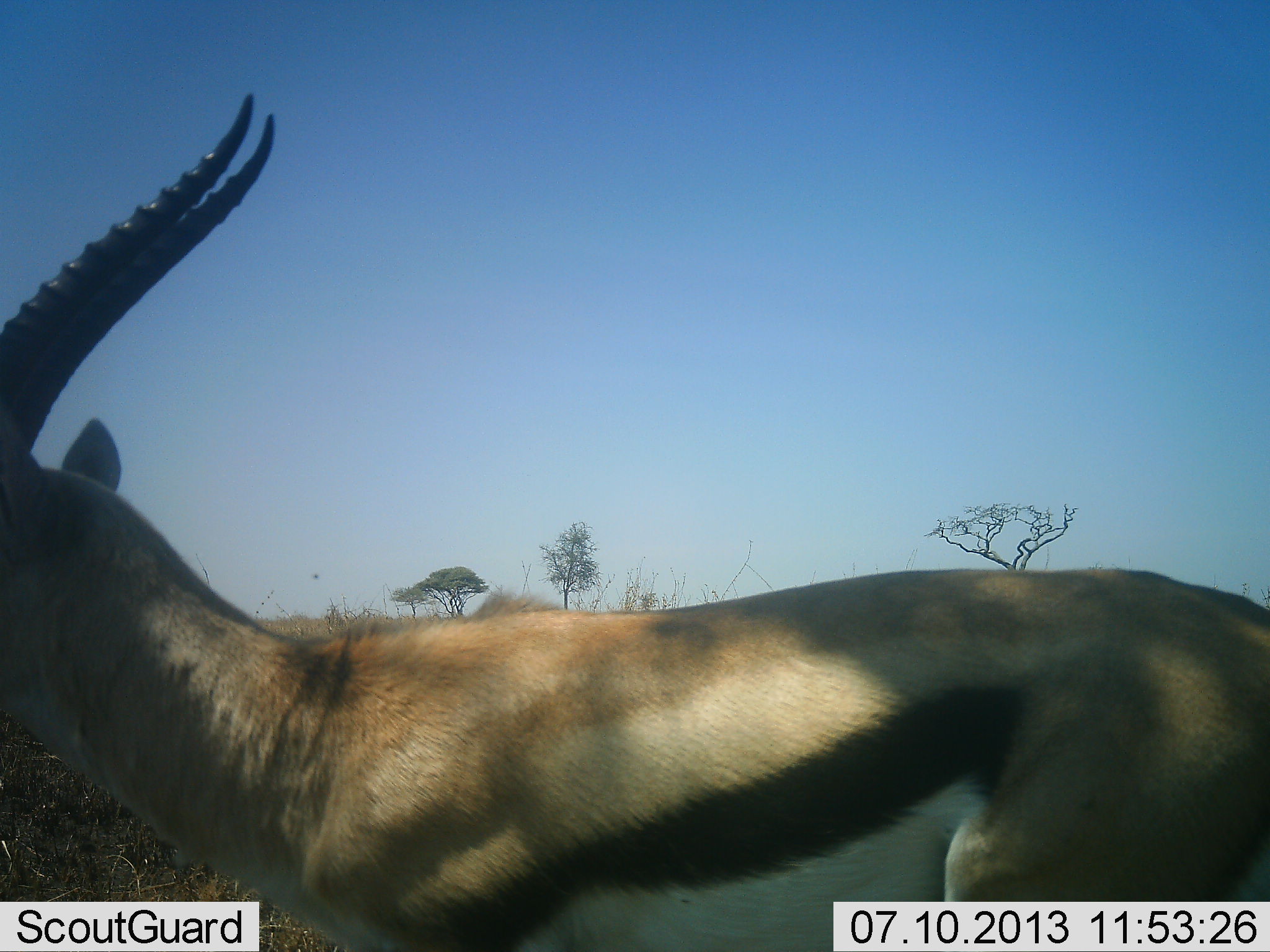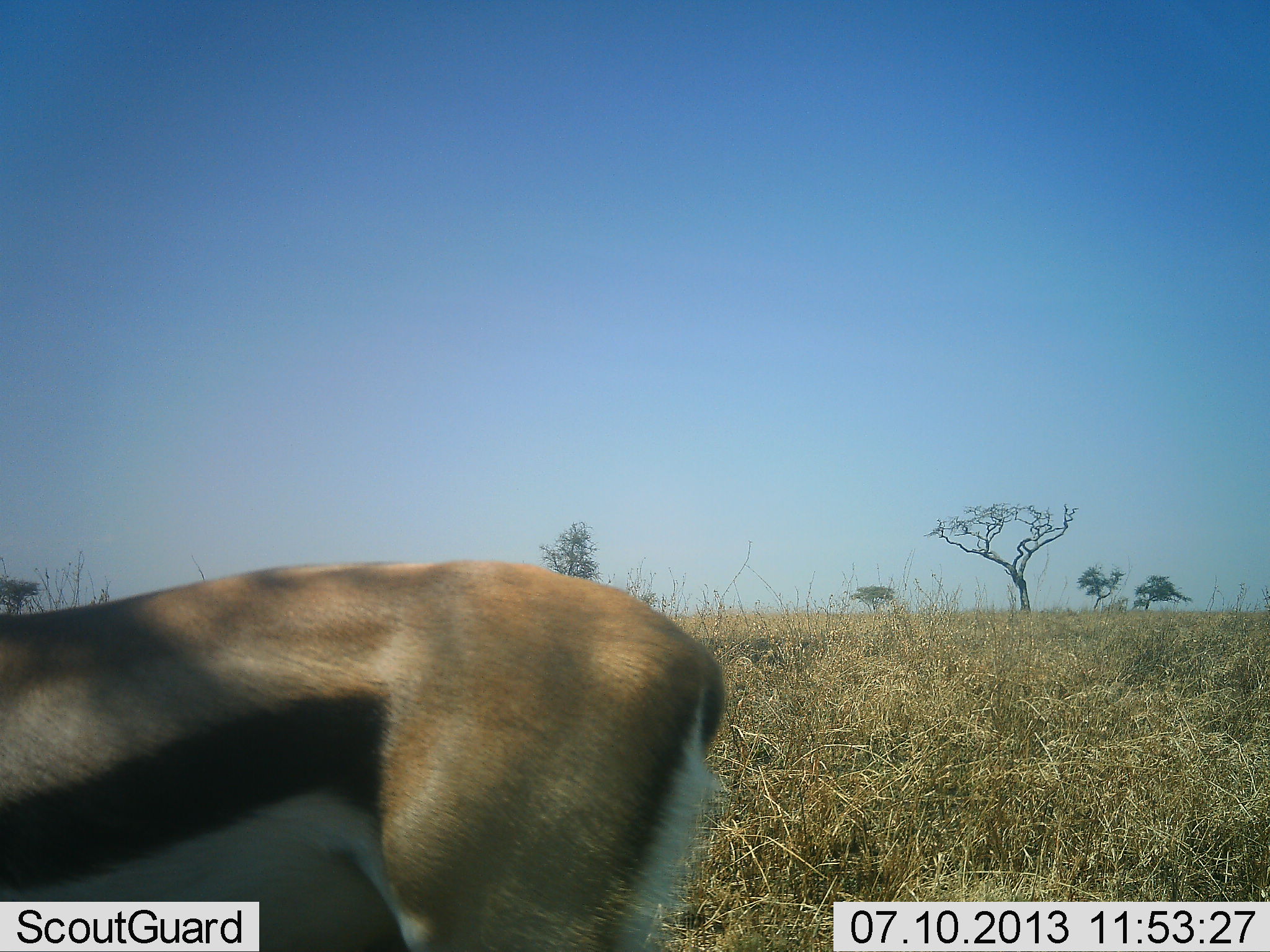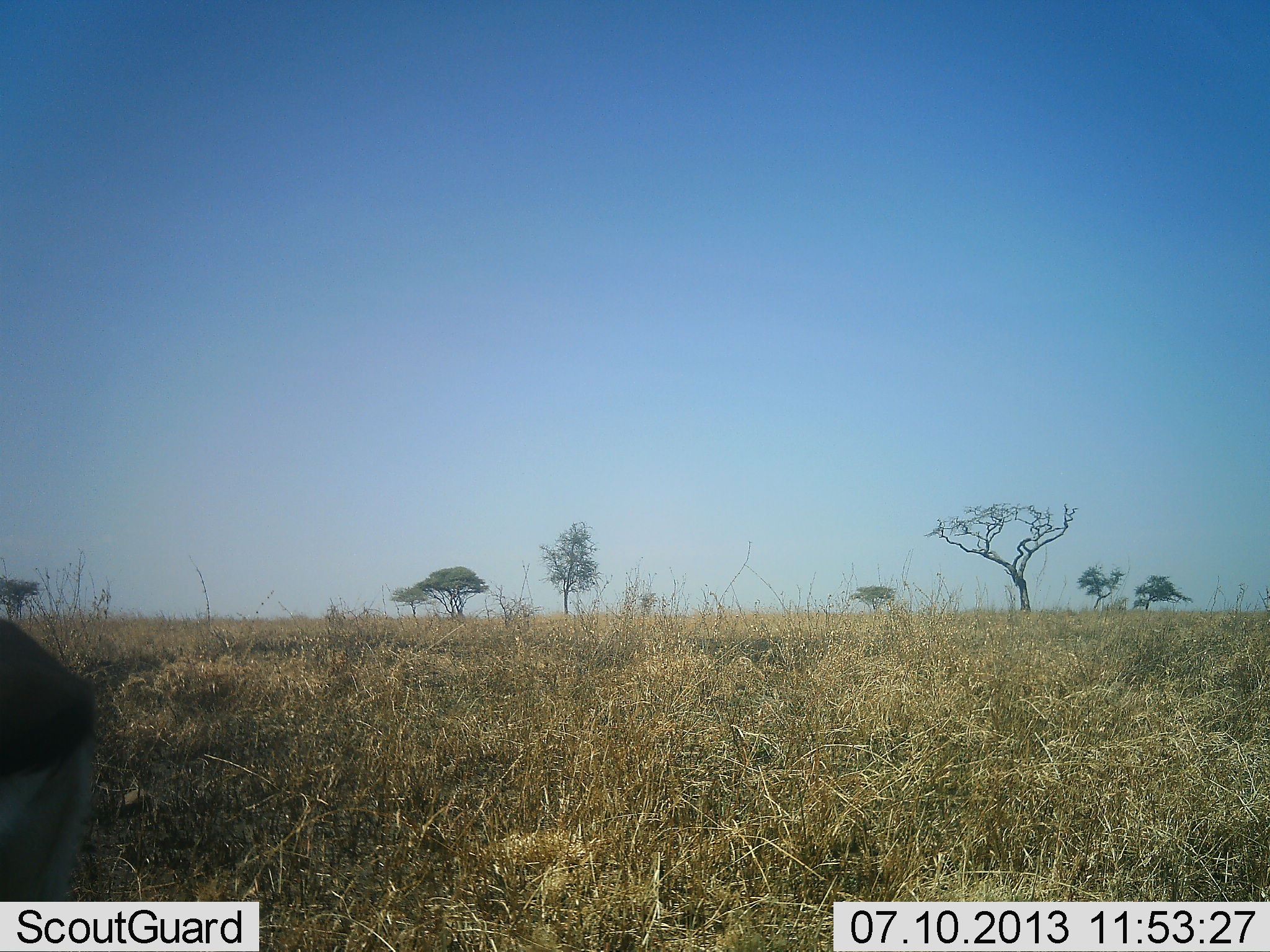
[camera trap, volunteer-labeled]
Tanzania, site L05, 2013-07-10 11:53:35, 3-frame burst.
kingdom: Animalia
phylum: Chordata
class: Mammalia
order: Artiodactyla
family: Bovidae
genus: Eudorcas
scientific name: Eudorcas thomsonii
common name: thomson's gazelle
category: gazellethomsons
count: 1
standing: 16%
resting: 0%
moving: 84%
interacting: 0%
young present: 0%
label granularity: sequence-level